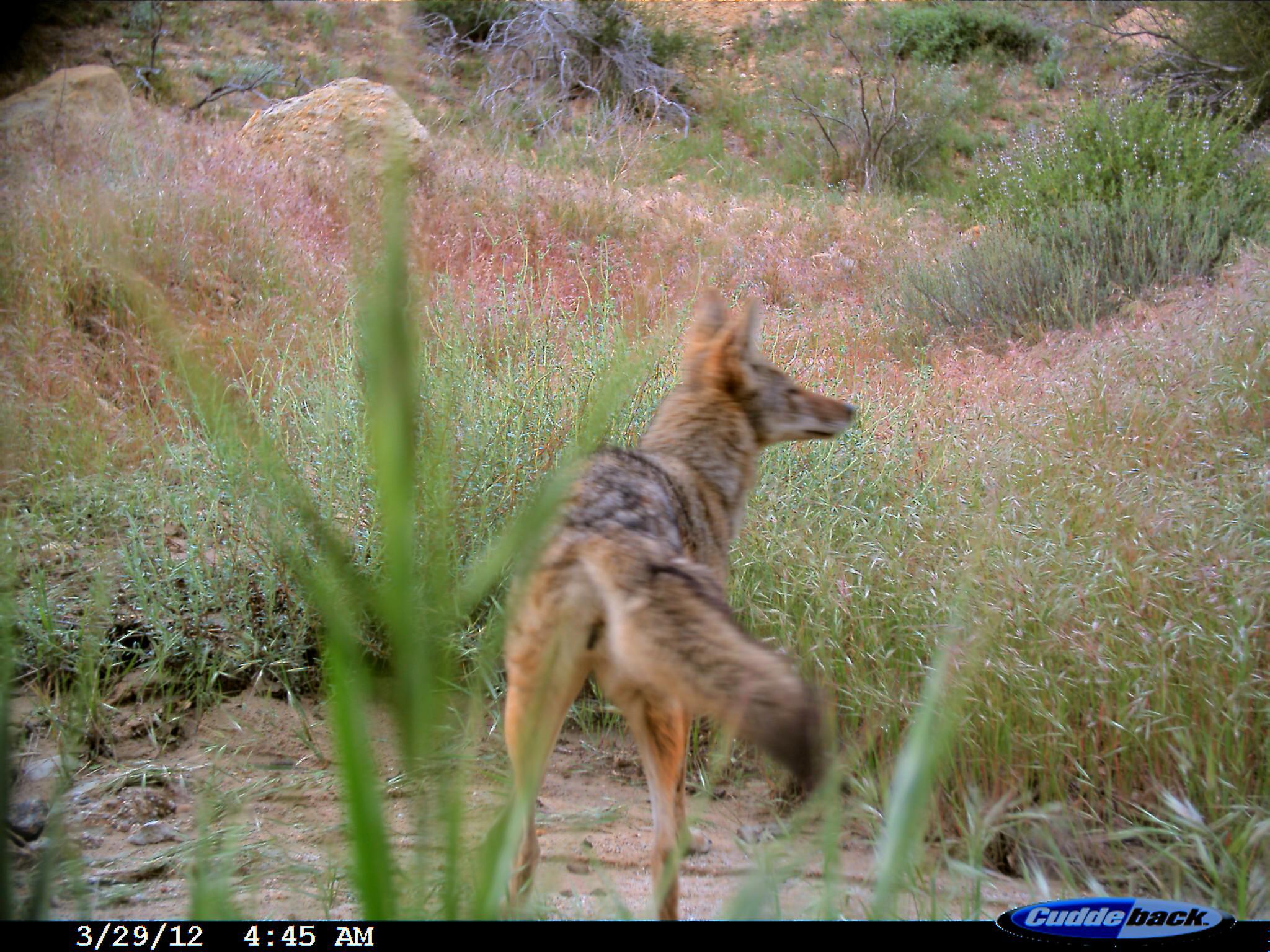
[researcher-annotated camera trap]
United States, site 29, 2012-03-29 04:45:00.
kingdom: Animalia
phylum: Chordata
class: Mammalia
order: Carnivora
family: Canidae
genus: Canis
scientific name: Canis latrans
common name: coyote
Coyote (Canis latrans).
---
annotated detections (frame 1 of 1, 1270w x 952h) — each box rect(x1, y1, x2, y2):
coyote: rect(497, 281, 861, 920)